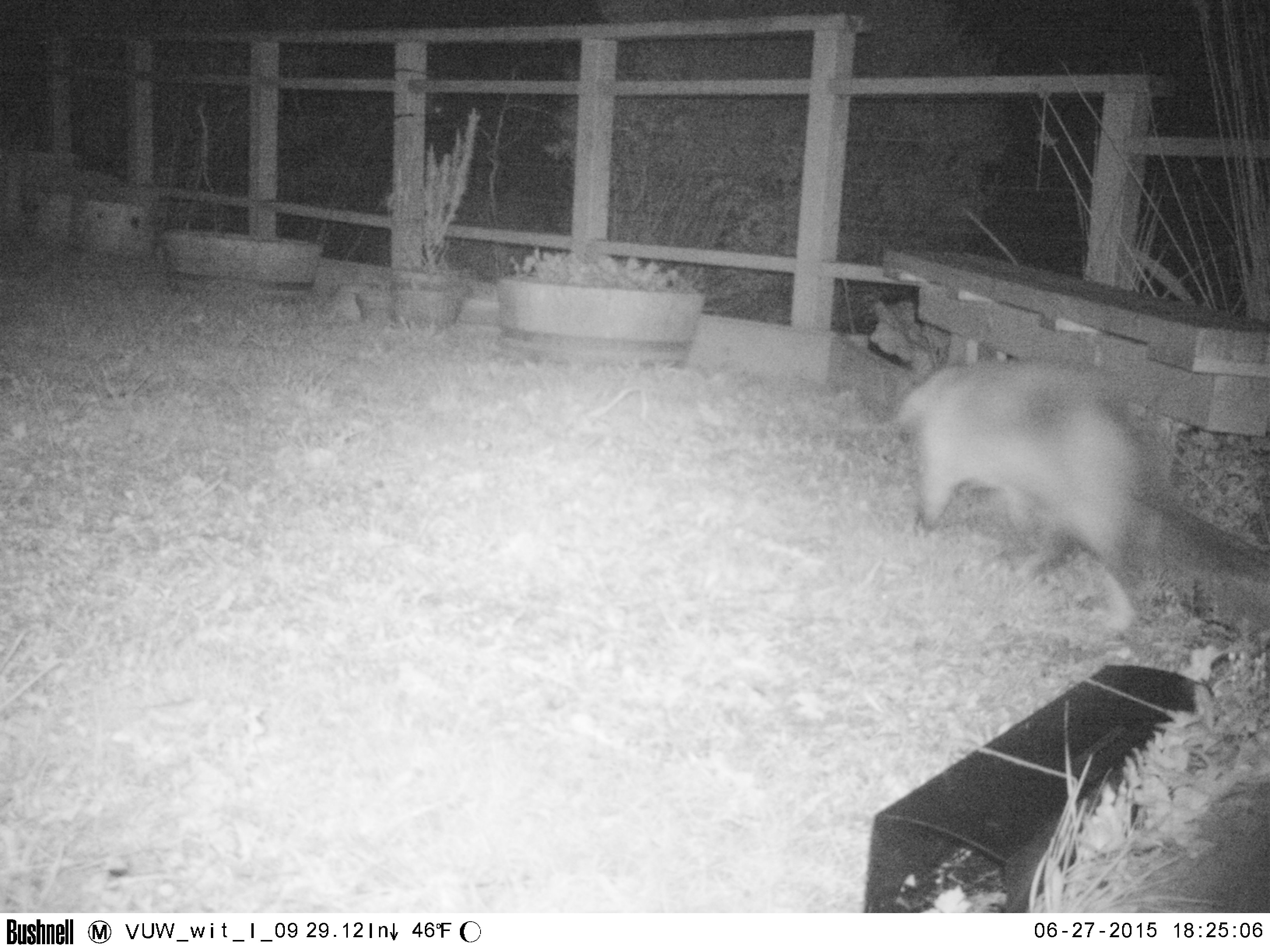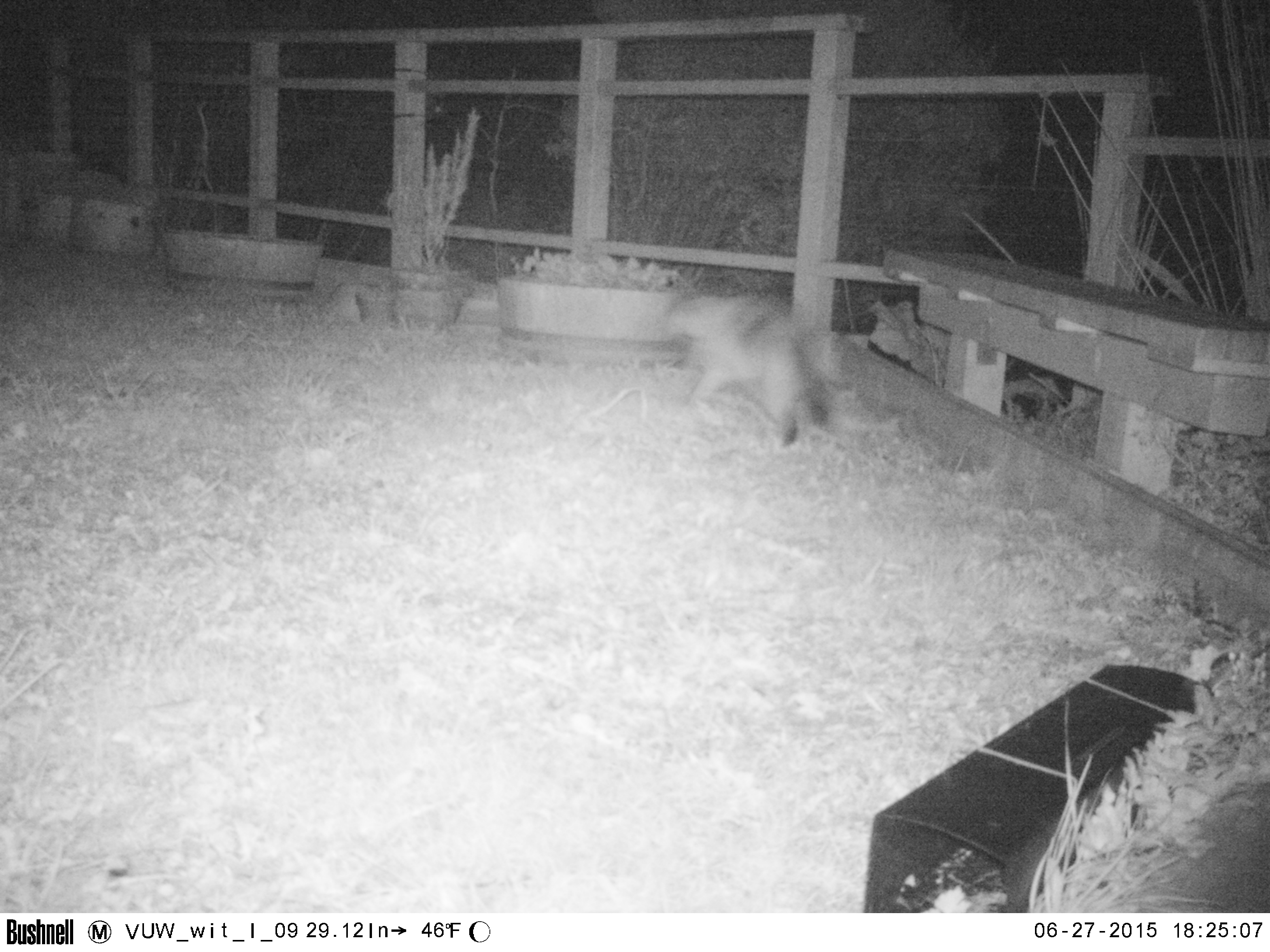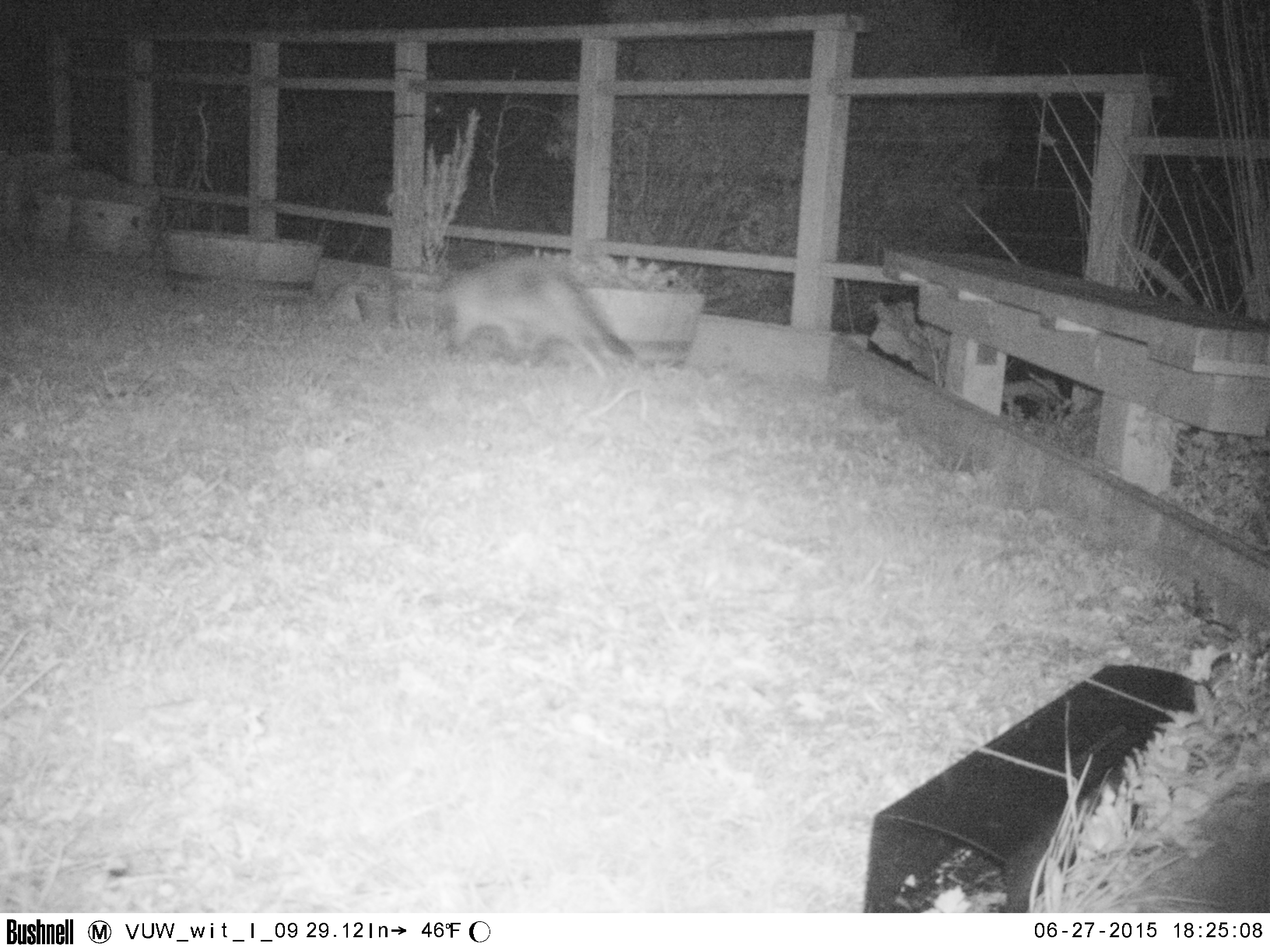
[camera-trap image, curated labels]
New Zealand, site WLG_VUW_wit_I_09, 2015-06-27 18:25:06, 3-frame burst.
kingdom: Animalia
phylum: Chordata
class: Mammalia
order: Carnivora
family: Felidae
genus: Felis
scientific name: Felis catus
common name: domestic cat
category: cat